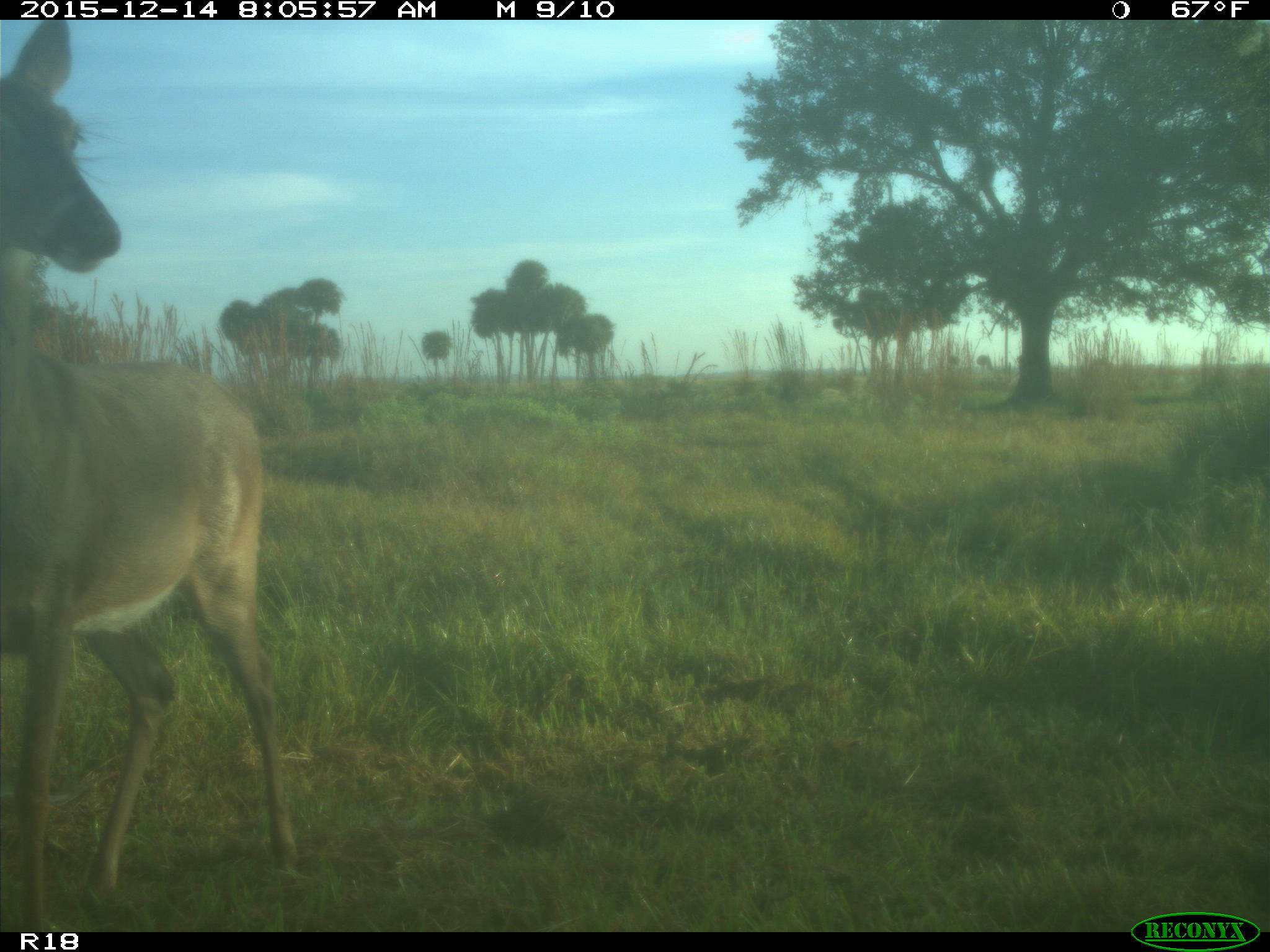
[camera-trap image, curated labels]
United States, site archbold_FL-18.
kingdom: Animalia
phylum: Chordata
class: Mammalia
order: Artiodactyla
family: Cervidae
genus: Odocoileus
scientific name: Odocoileus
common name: deer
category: unidentified deer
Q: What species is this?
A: Unidentified deer (deer) (Odocoileus).